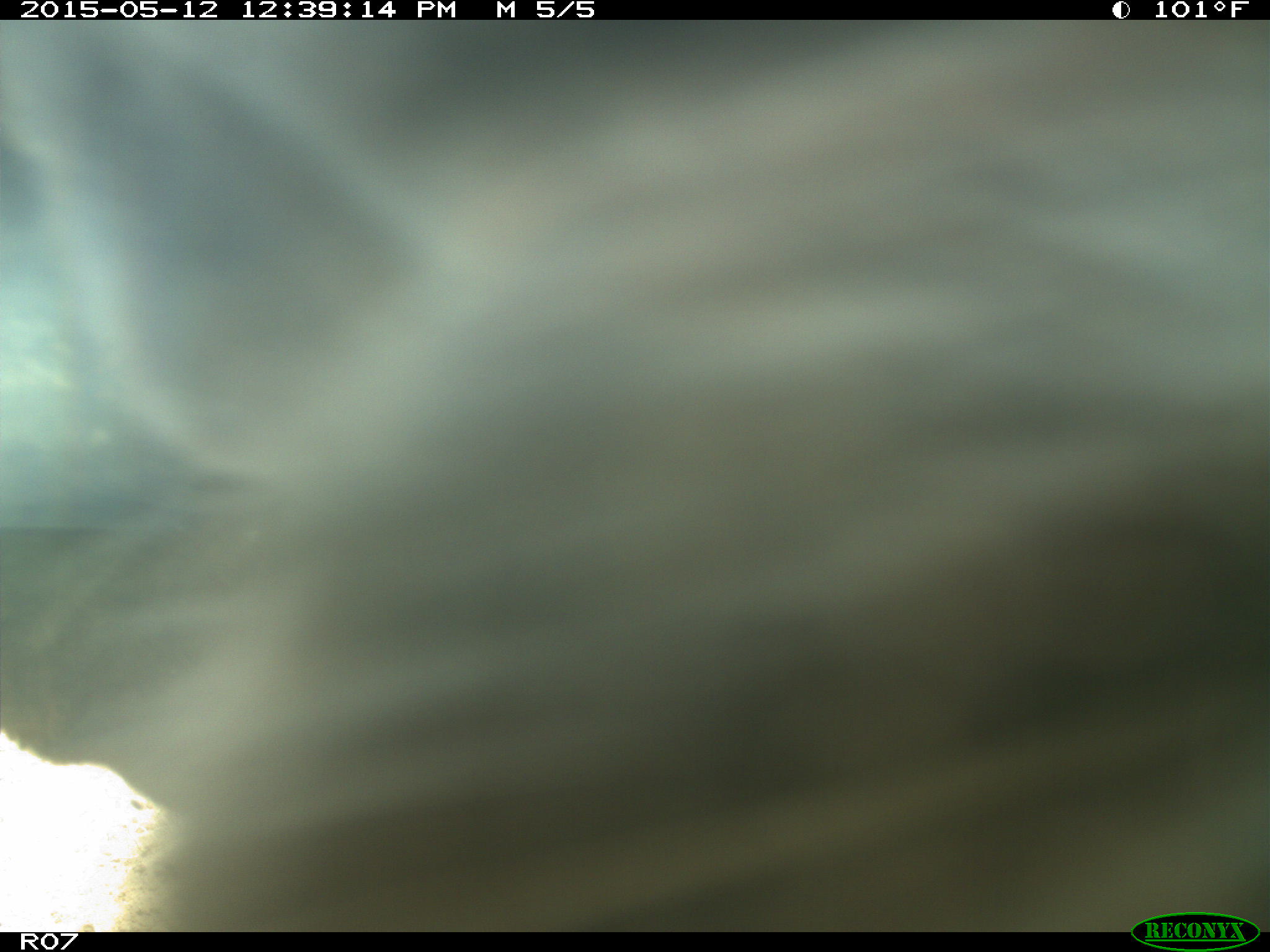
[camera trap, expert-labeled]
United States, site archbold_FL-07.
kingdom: Animalia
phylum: Chordata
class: Mammalia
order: Artiodactyla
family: Bovidae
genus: Bos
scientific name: Bos taurus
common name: domestic cow